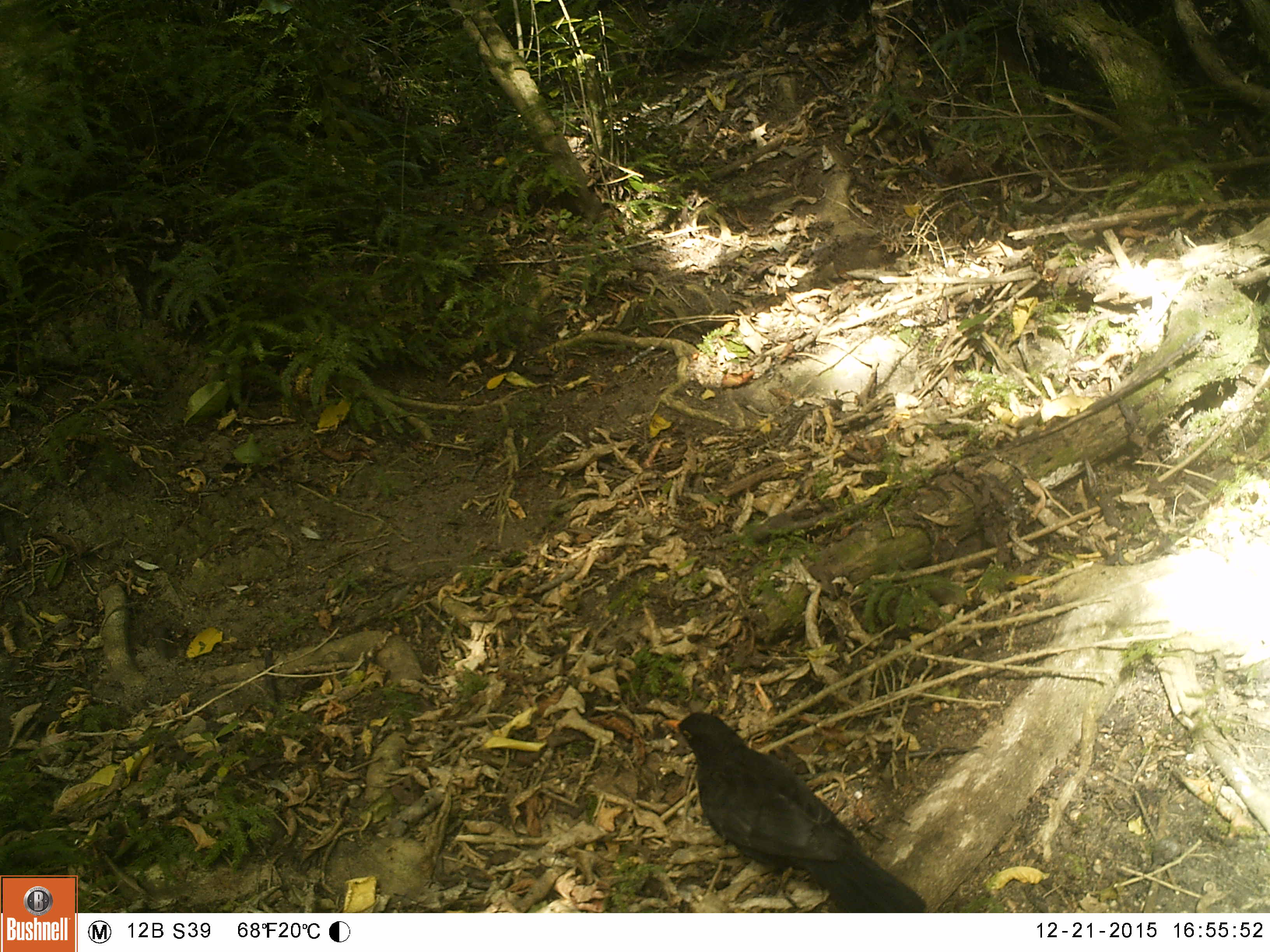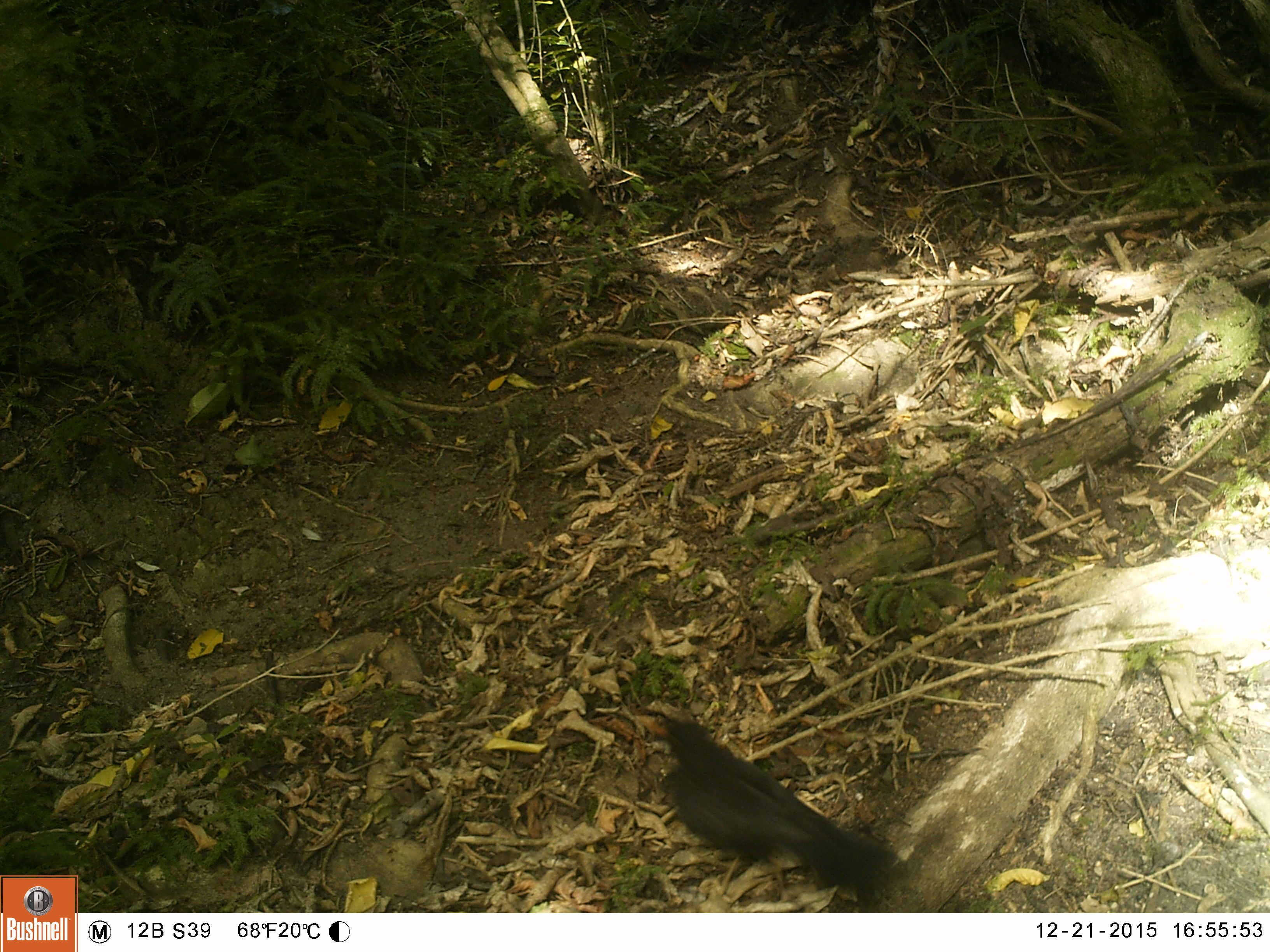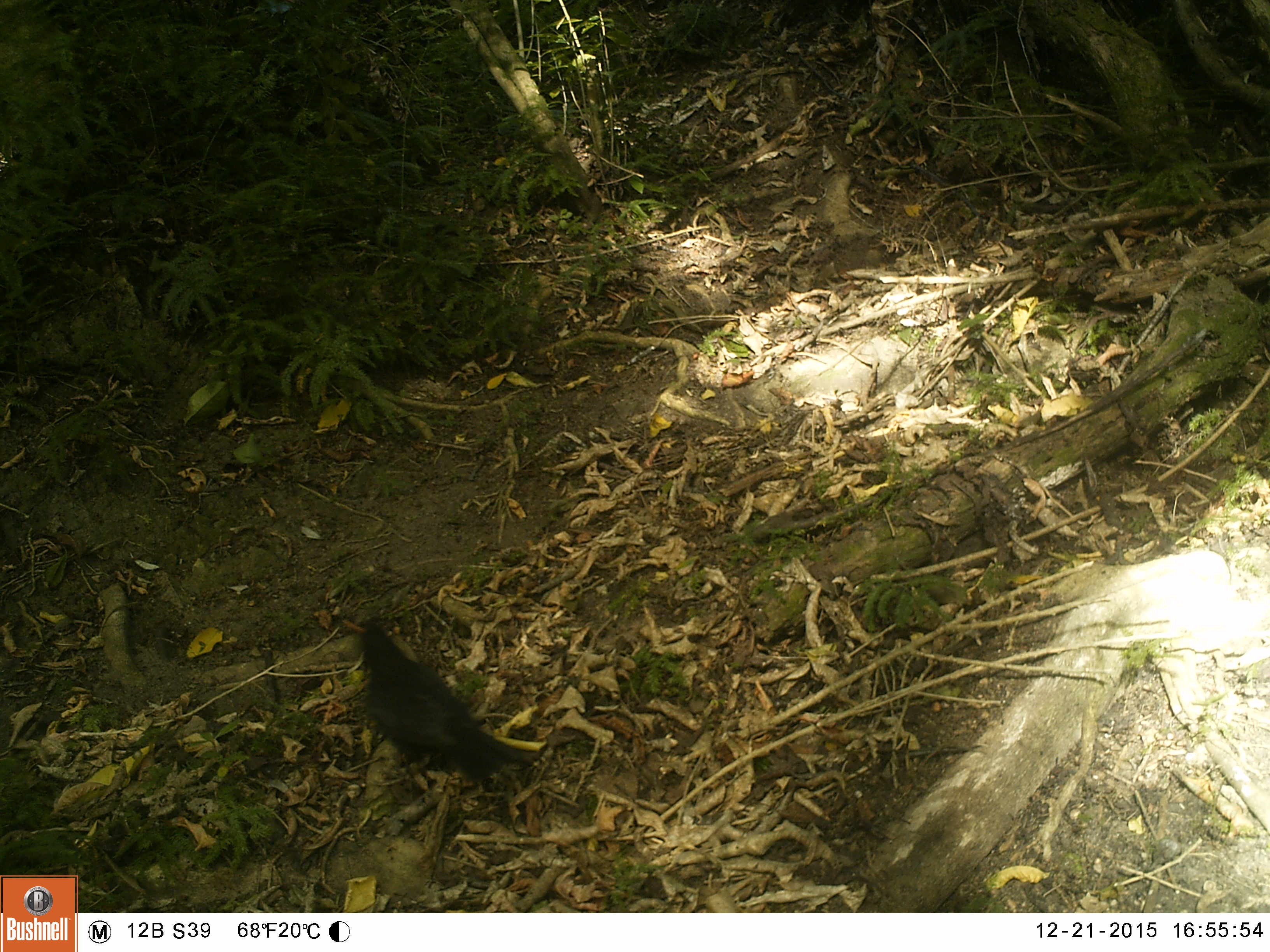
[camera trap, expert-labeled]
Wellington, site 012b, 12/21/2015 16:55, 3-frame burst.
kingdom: Animalia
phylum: Chordata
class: Aves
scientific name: Aves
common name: bird